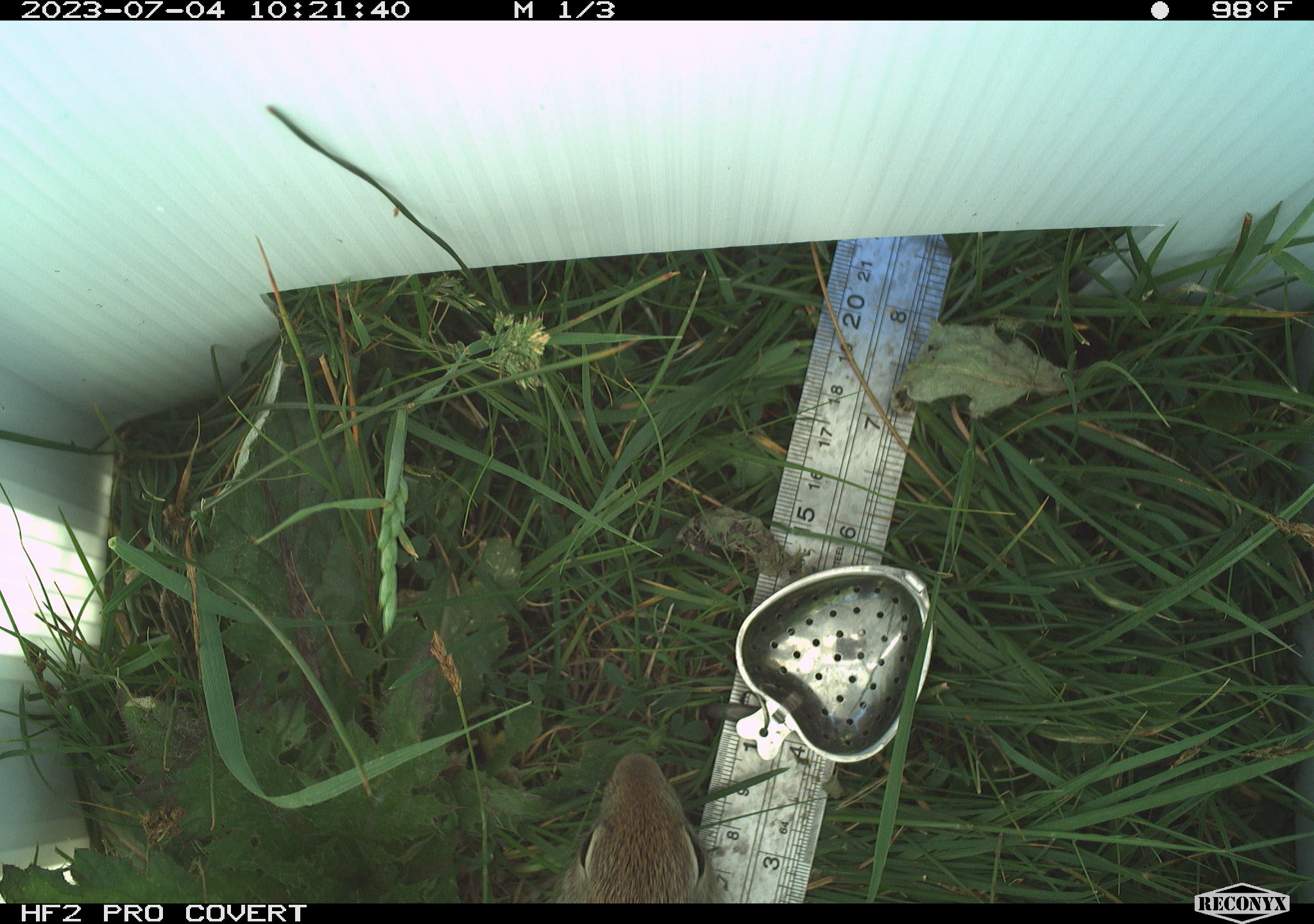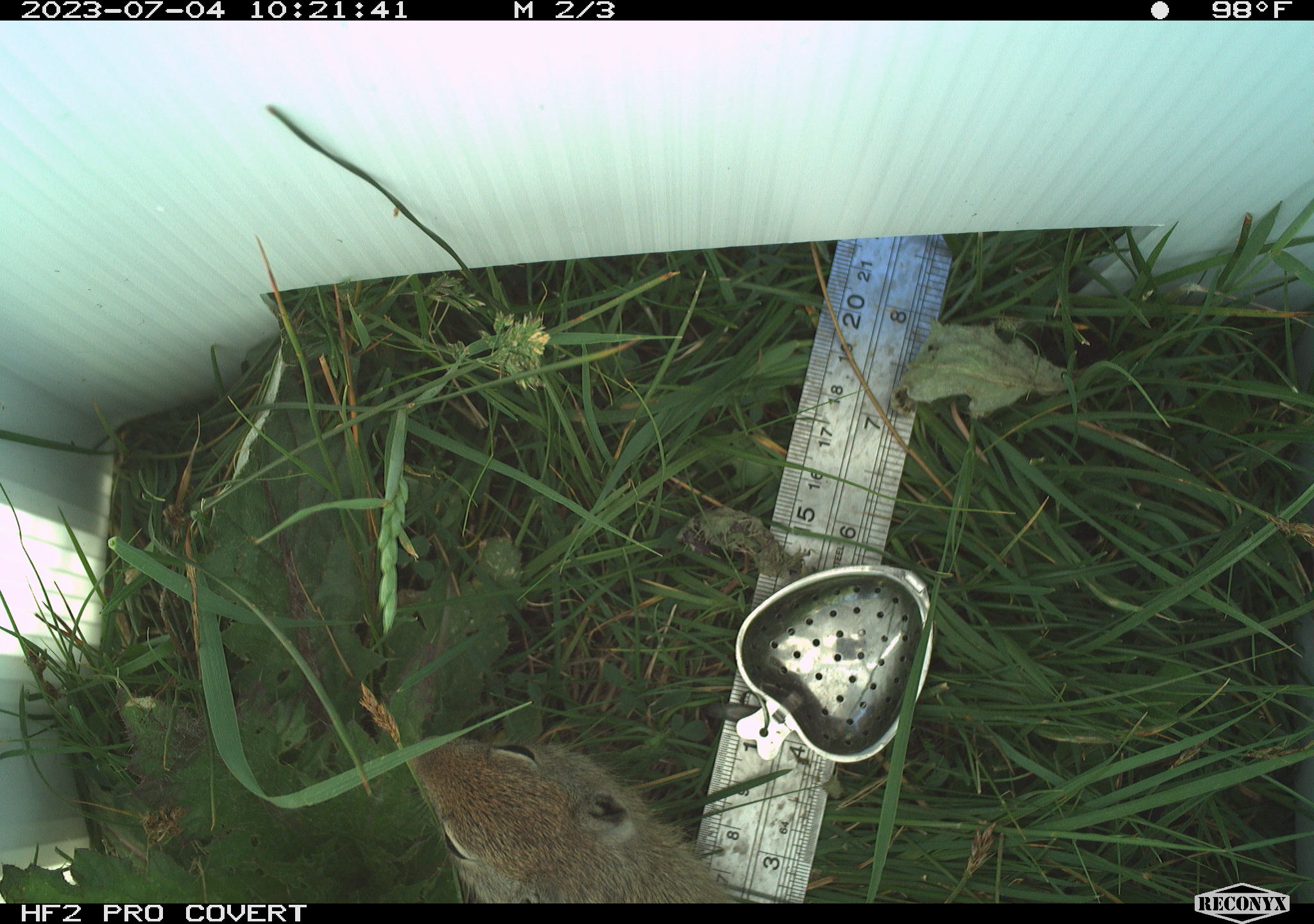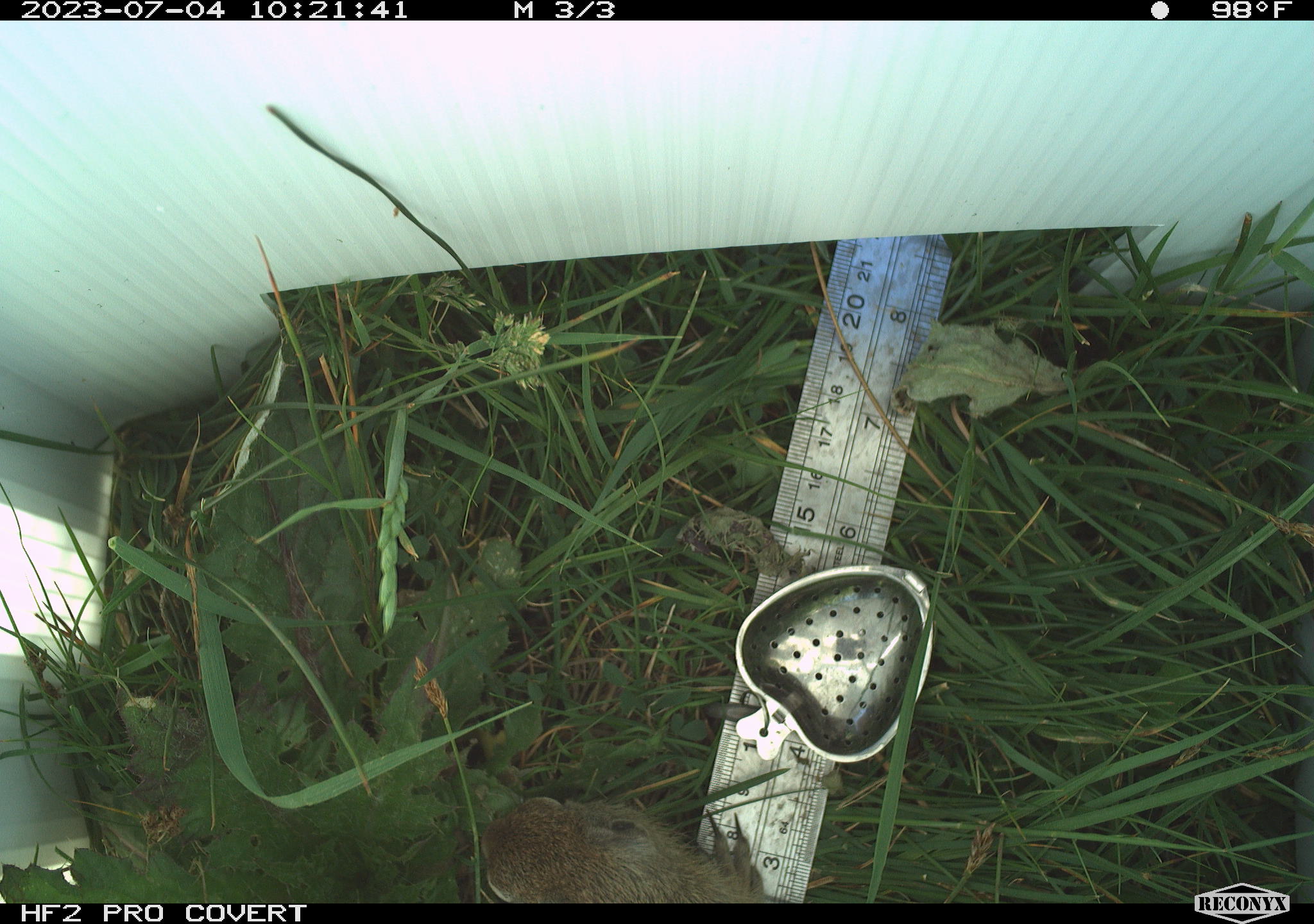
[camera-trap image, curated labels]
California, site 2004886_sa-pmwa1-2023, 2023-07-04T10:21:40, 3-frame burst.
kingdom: Animalia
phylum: Chordata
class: Mammalia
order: Rodentia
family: Sciuridae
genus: Urocitellus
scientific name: Urocitellus beldingi beldingi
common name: belding's ground squirrel